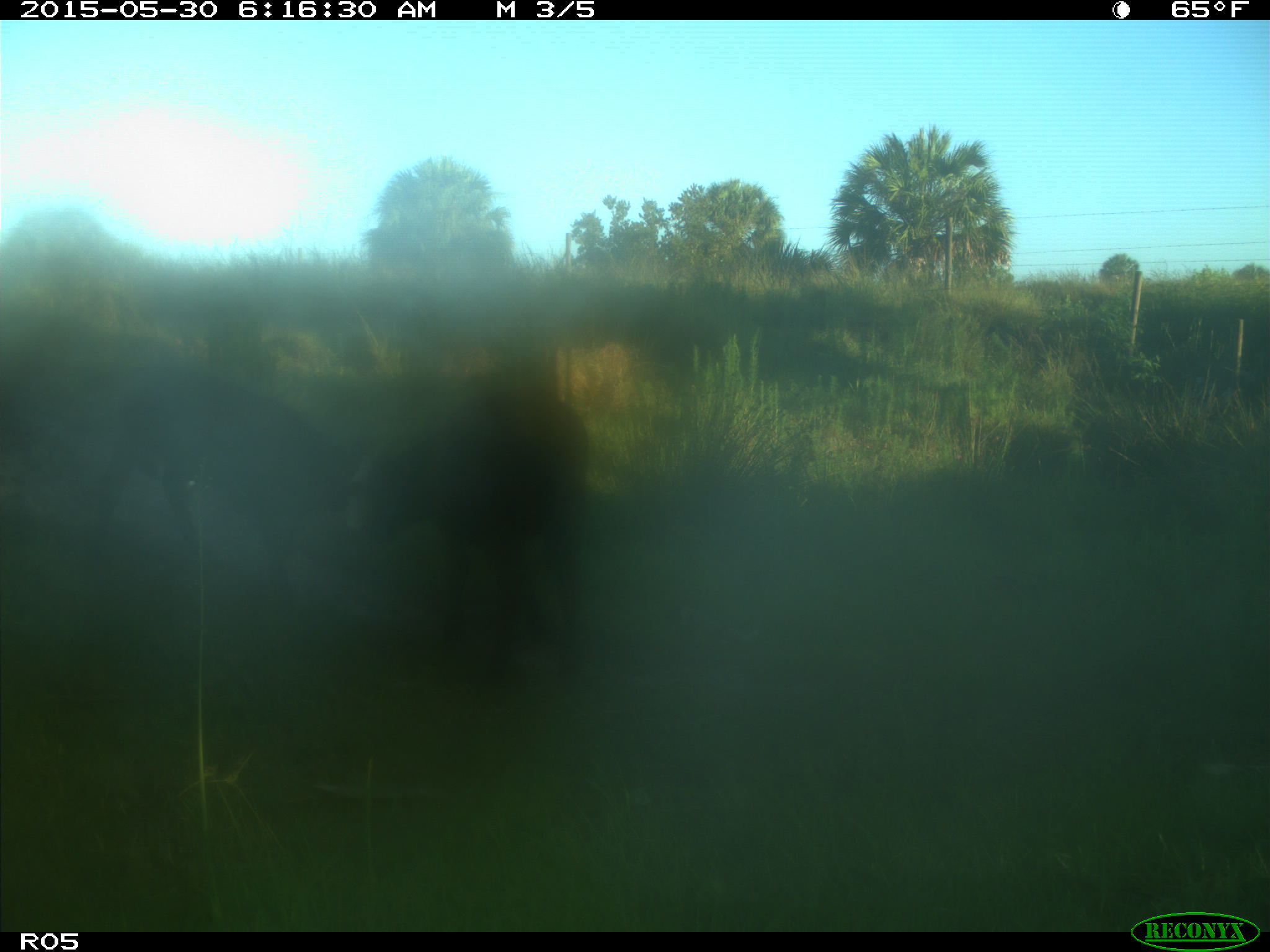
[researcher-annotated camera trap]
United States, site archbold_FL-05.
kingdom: Animalia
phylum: Chordata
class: Mammalia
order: Artiodactyla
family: Bovidae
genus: Bos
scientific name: Bos taurus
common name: domestic cow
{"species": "Bos taurus (domestic cow)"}